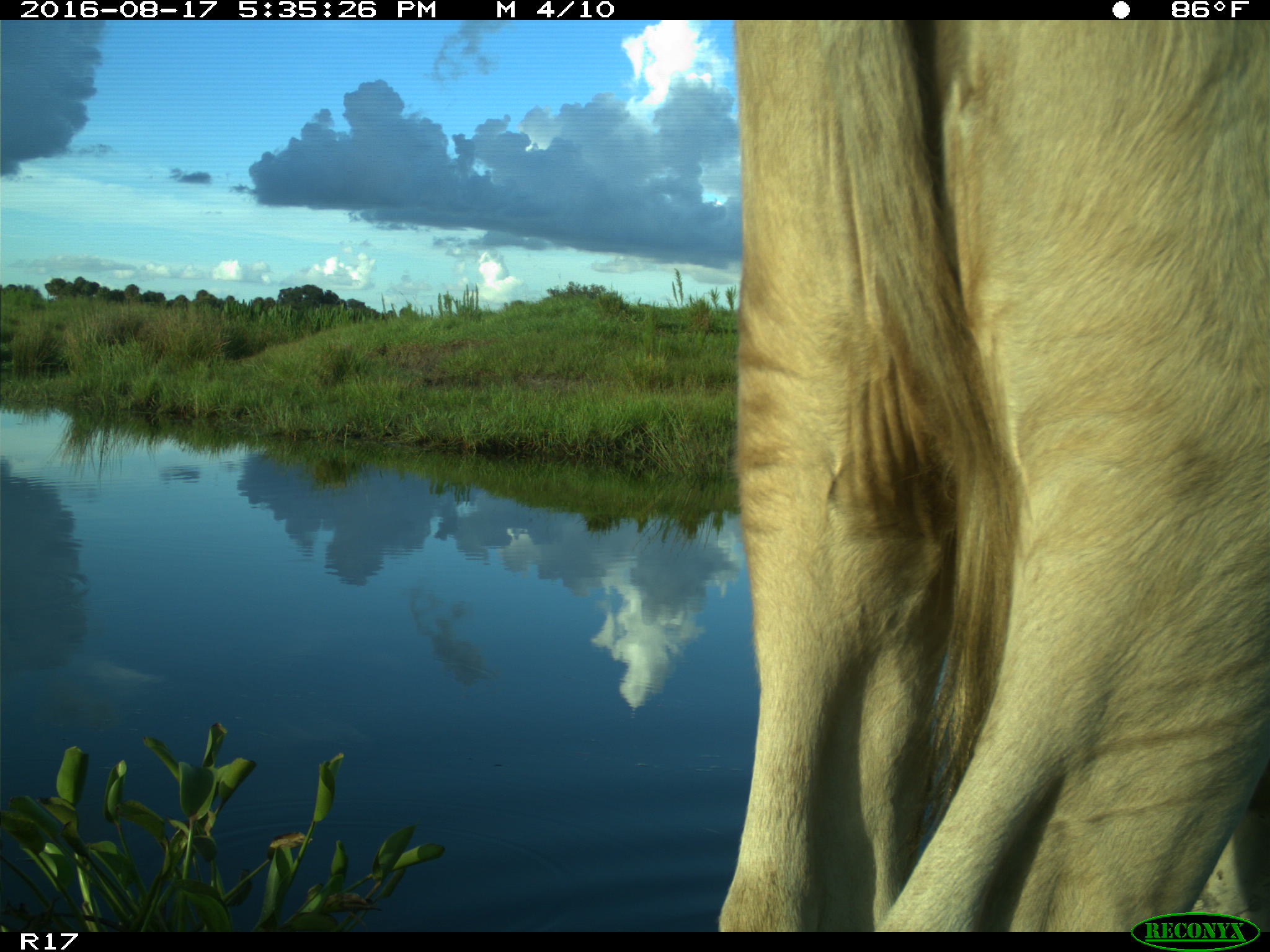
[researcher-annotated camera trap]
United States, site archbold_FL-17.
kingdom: Animalia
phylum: Chordata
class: Mammalia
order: Artiodactyla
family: Bovidae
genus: Bos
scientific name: Bos taurus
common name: domestic cow